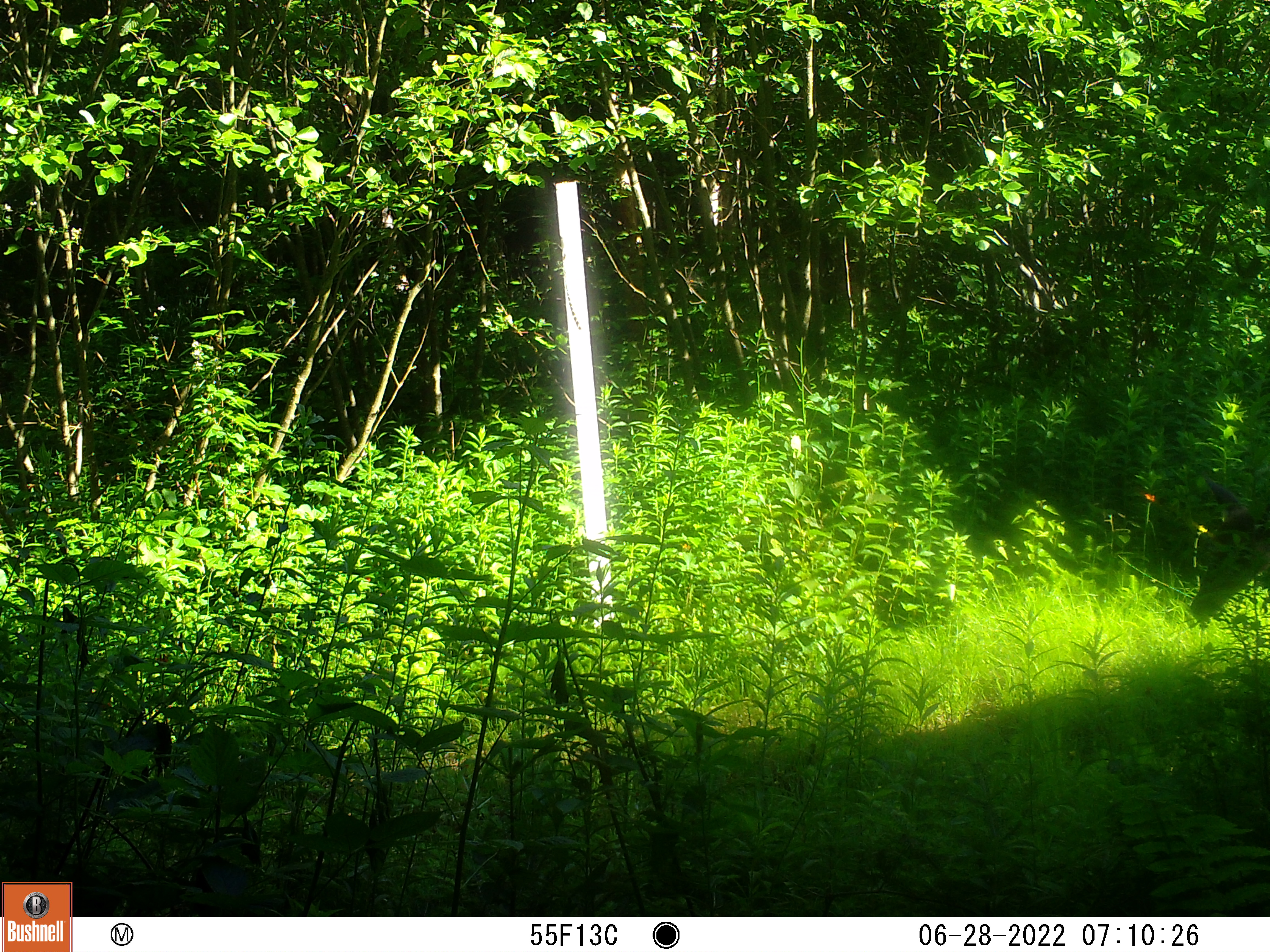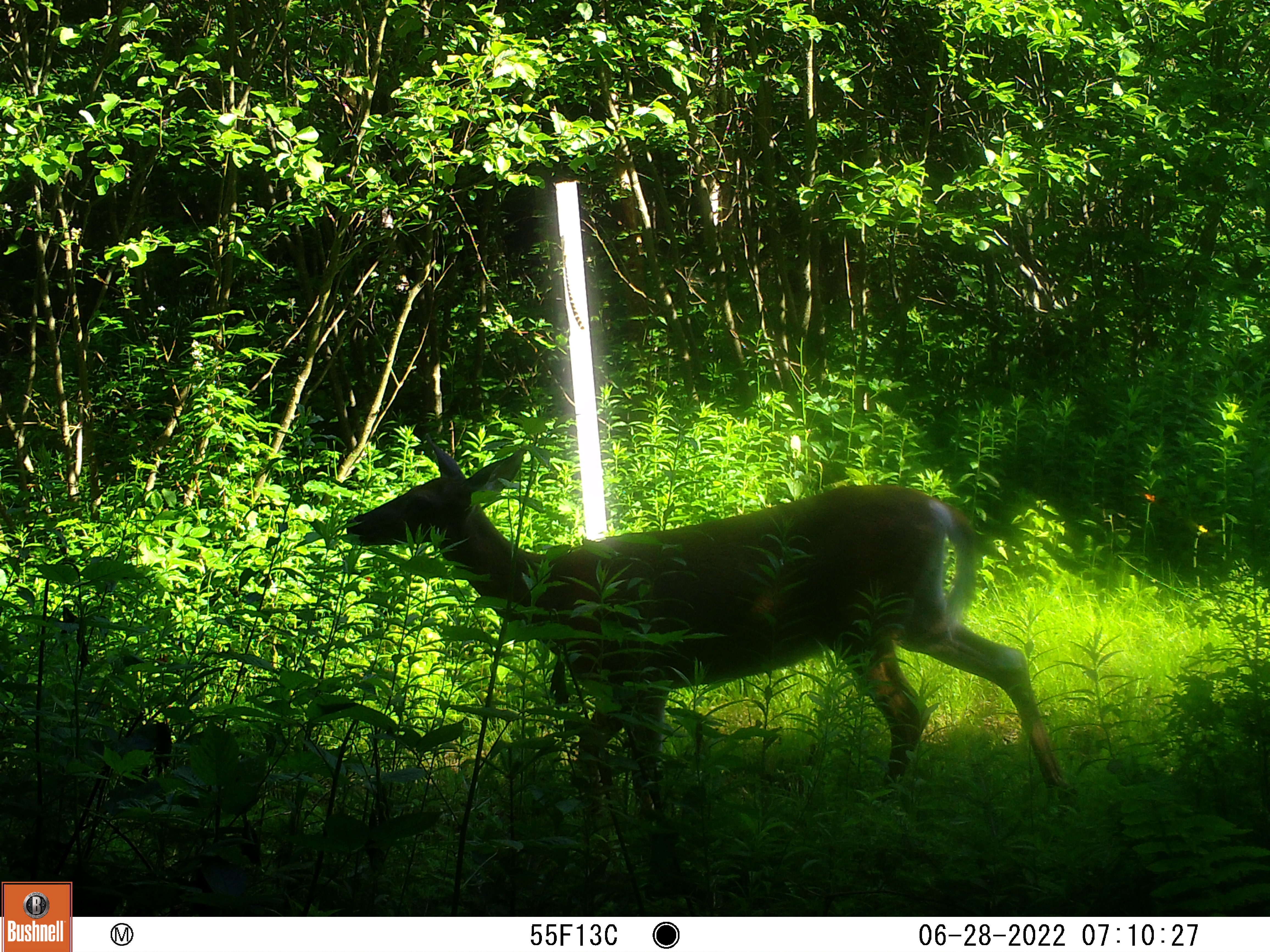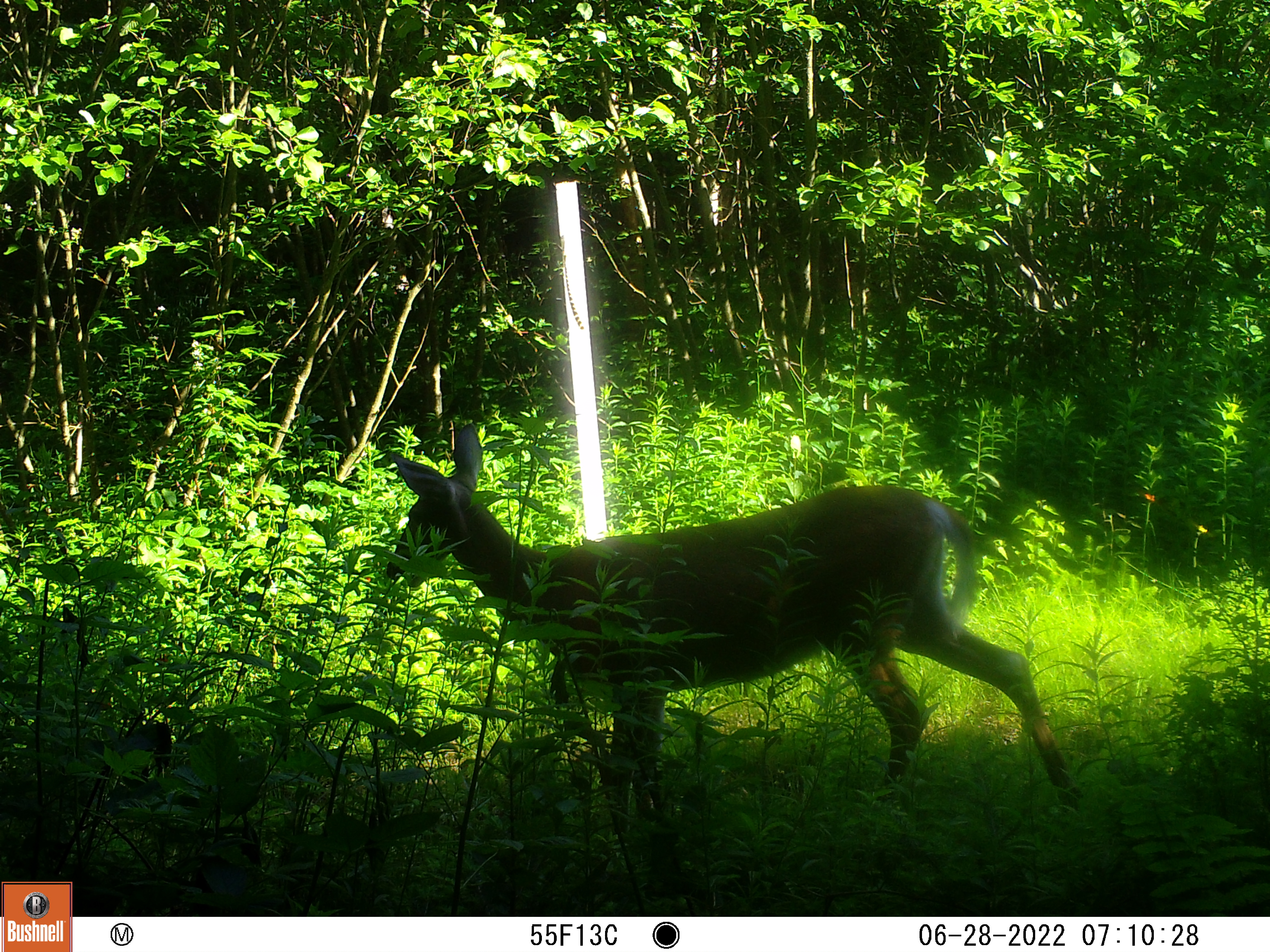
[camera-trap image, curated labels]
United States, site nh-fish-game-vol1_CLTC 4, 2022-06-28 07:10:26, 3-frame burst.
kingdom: Animalia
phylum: Chordata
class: Mammalia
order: Artiodactyla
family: Cervidae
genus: Odocoileus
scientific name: Odocoileus virginianus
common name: white-tailed deer